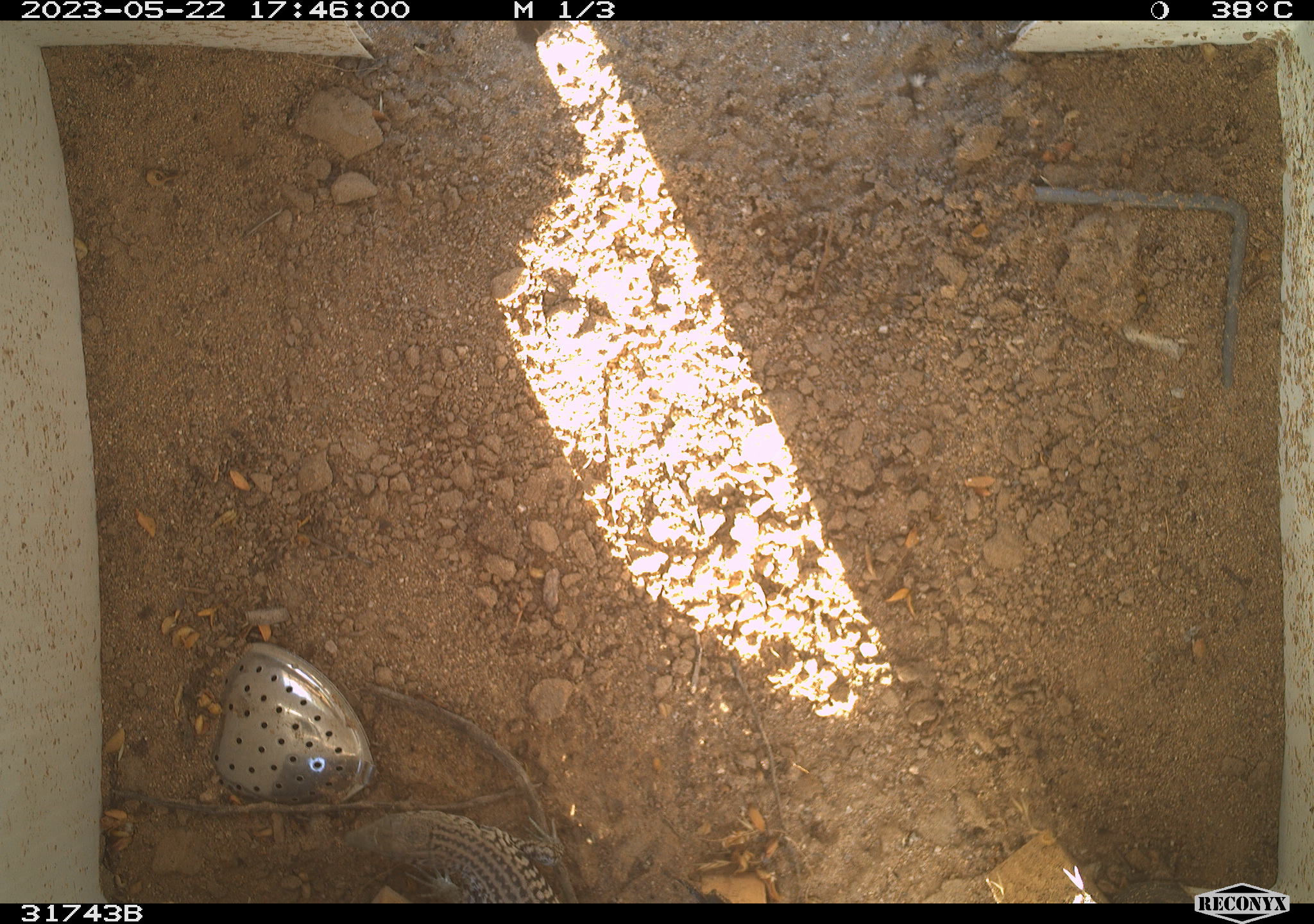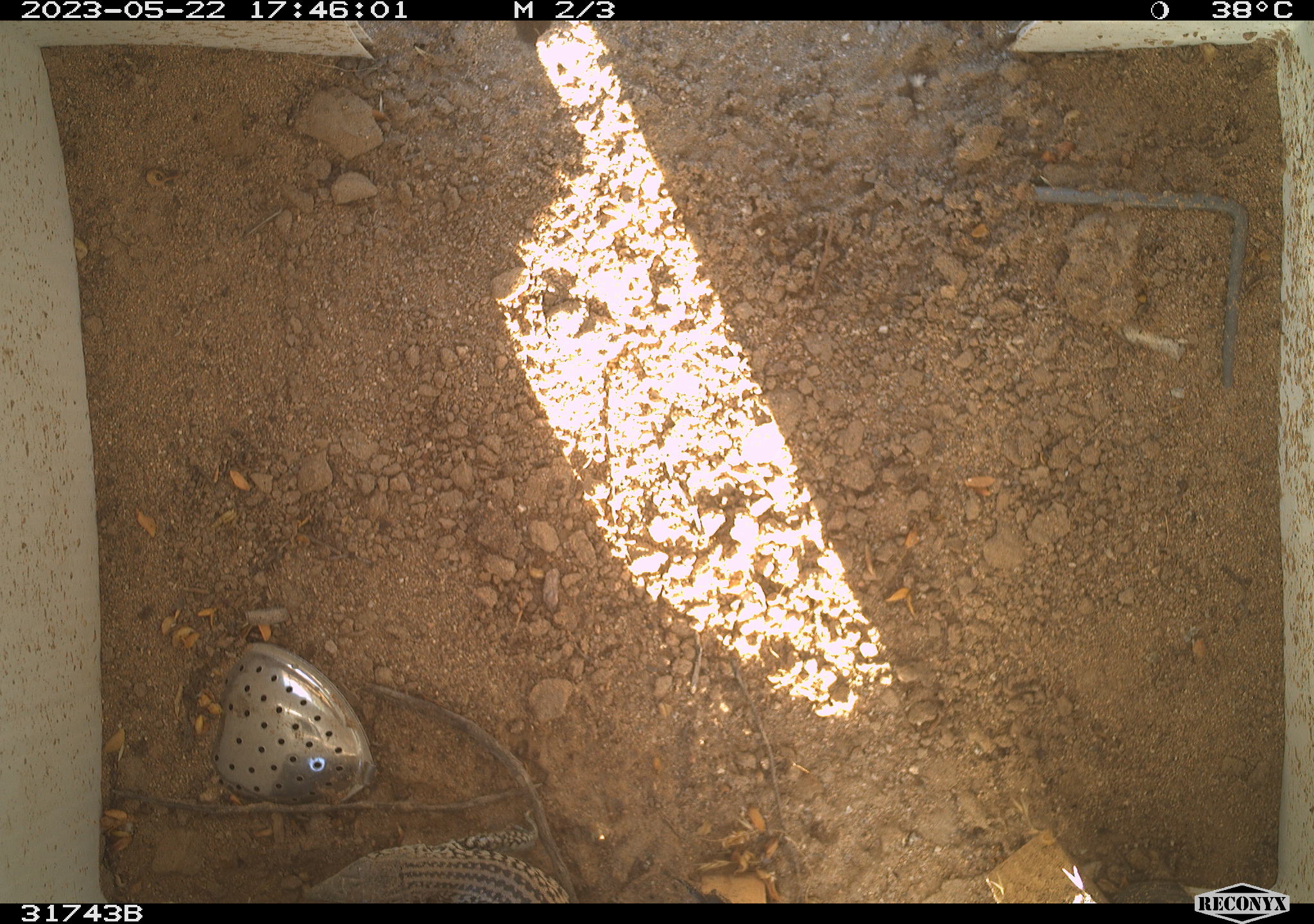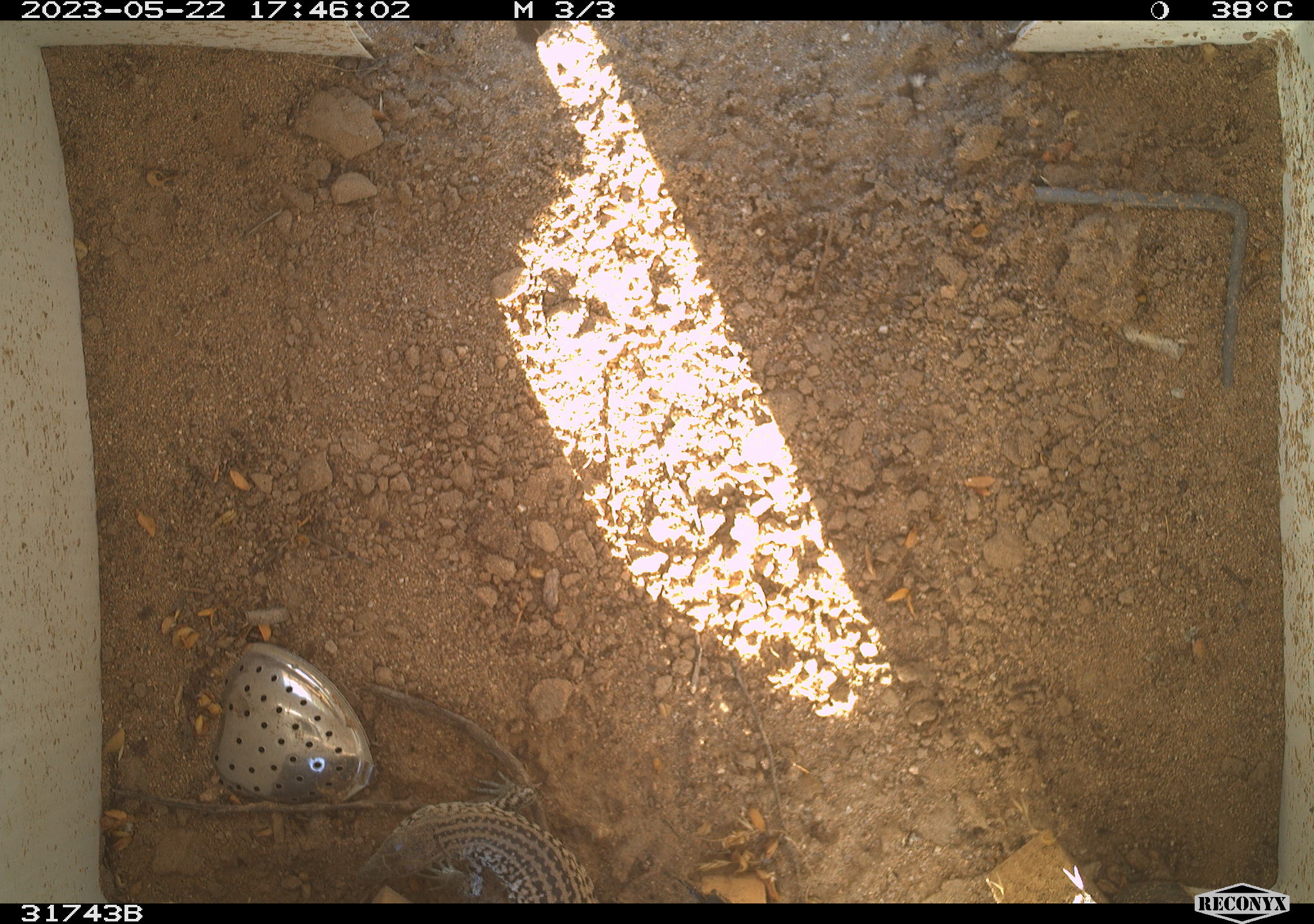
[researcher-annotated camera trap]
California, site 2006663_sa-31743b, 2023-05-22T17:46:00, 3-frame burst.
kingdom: Animalia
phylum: Chordata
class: Reptilia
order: Squamata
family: Teiidae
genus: Aspidoscelis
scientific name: Aspidoscelis tigris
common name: western whiptail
Western whiptail (Aspidoscelis tigris).